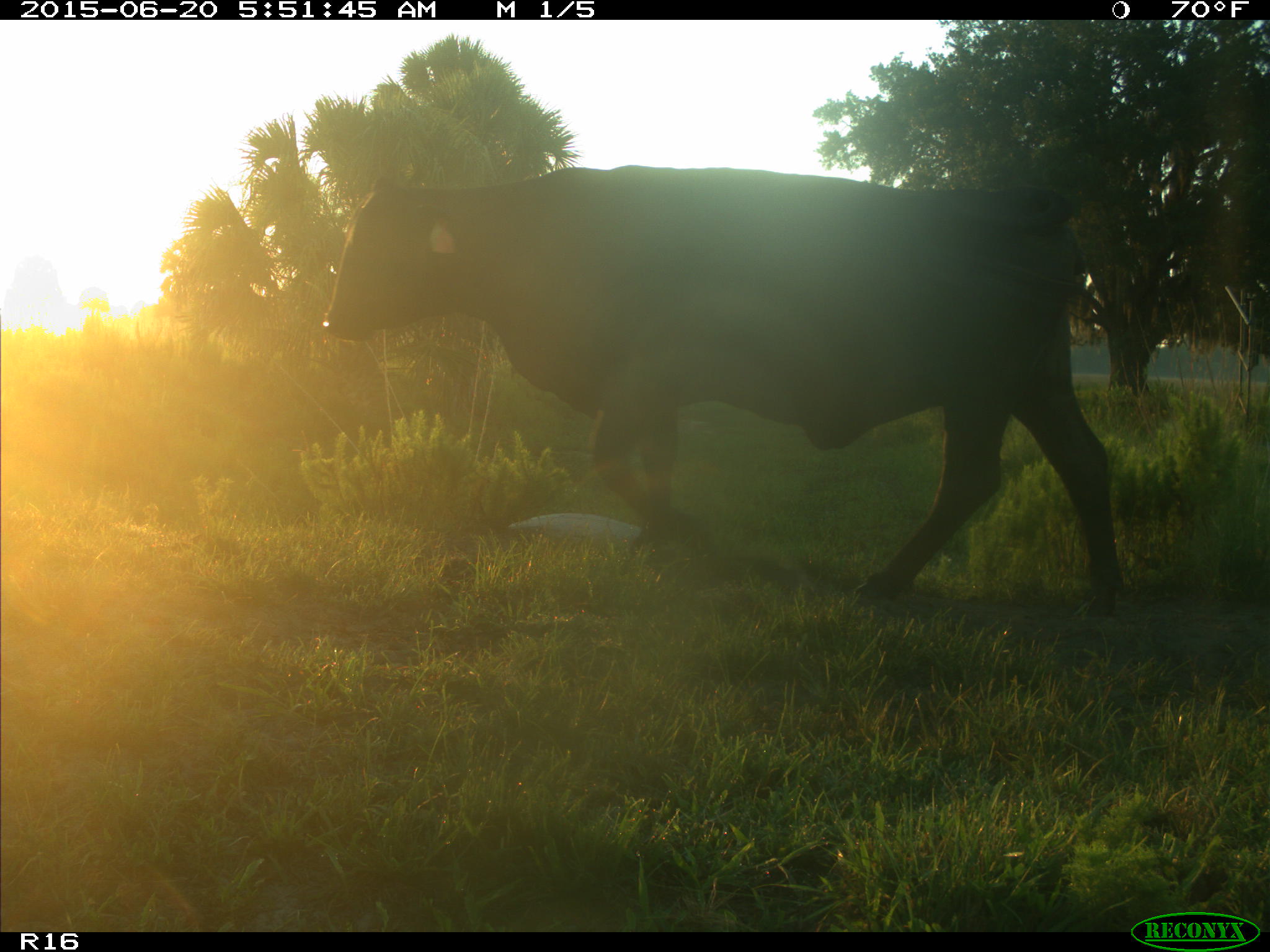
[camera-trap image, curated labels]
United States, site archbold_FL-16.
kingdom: Animalia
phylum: Chordata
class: Mammalia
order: Artiodactyla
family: Bovidae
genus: Bos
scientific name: Bos taurus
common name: domestic cow